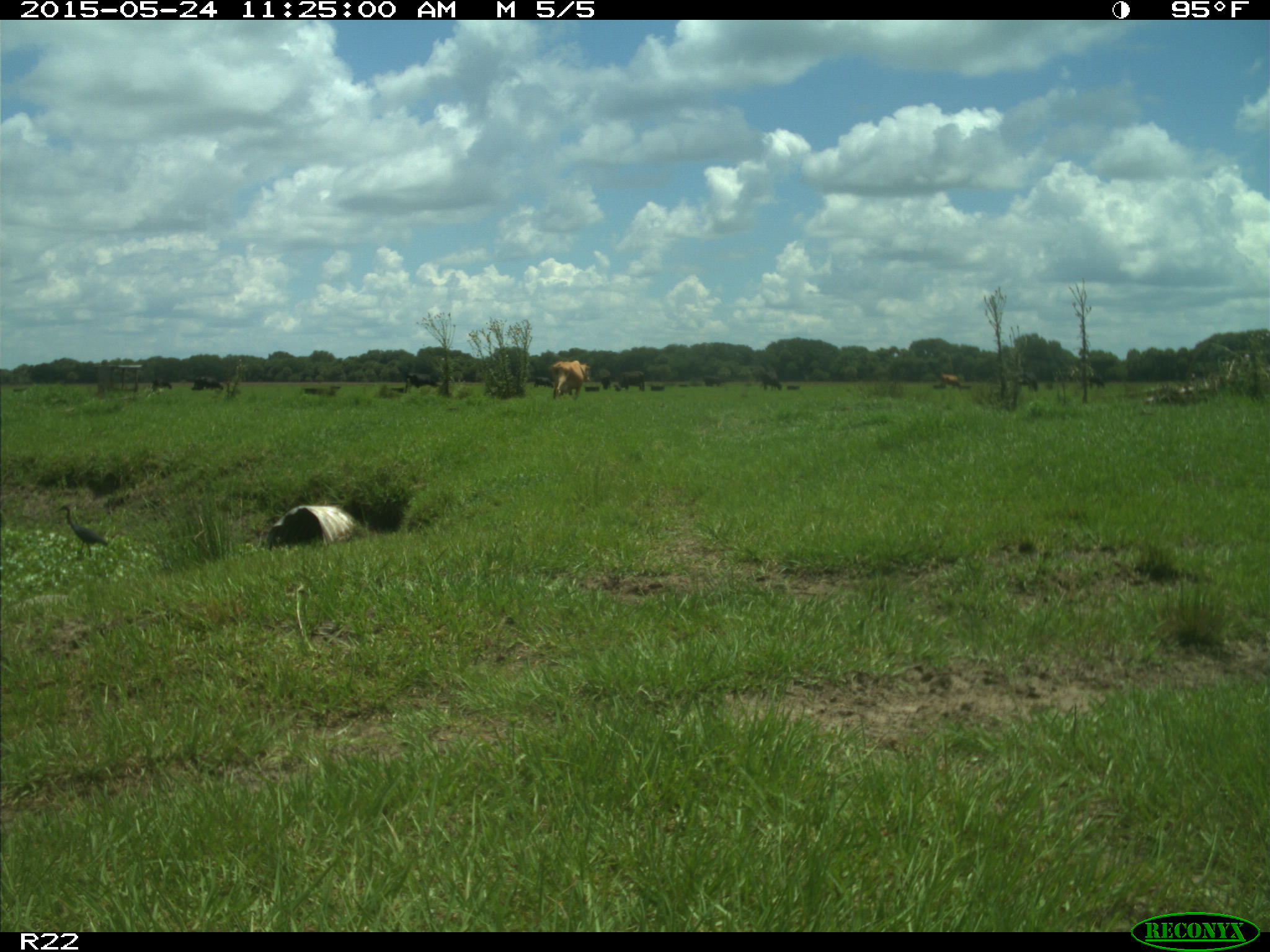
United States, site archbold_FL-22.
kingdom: Animalia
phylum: Chordata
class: Mammalia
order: Artiodactyla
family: Suidae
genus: Sus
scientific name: Sus scrofa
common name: wild boar